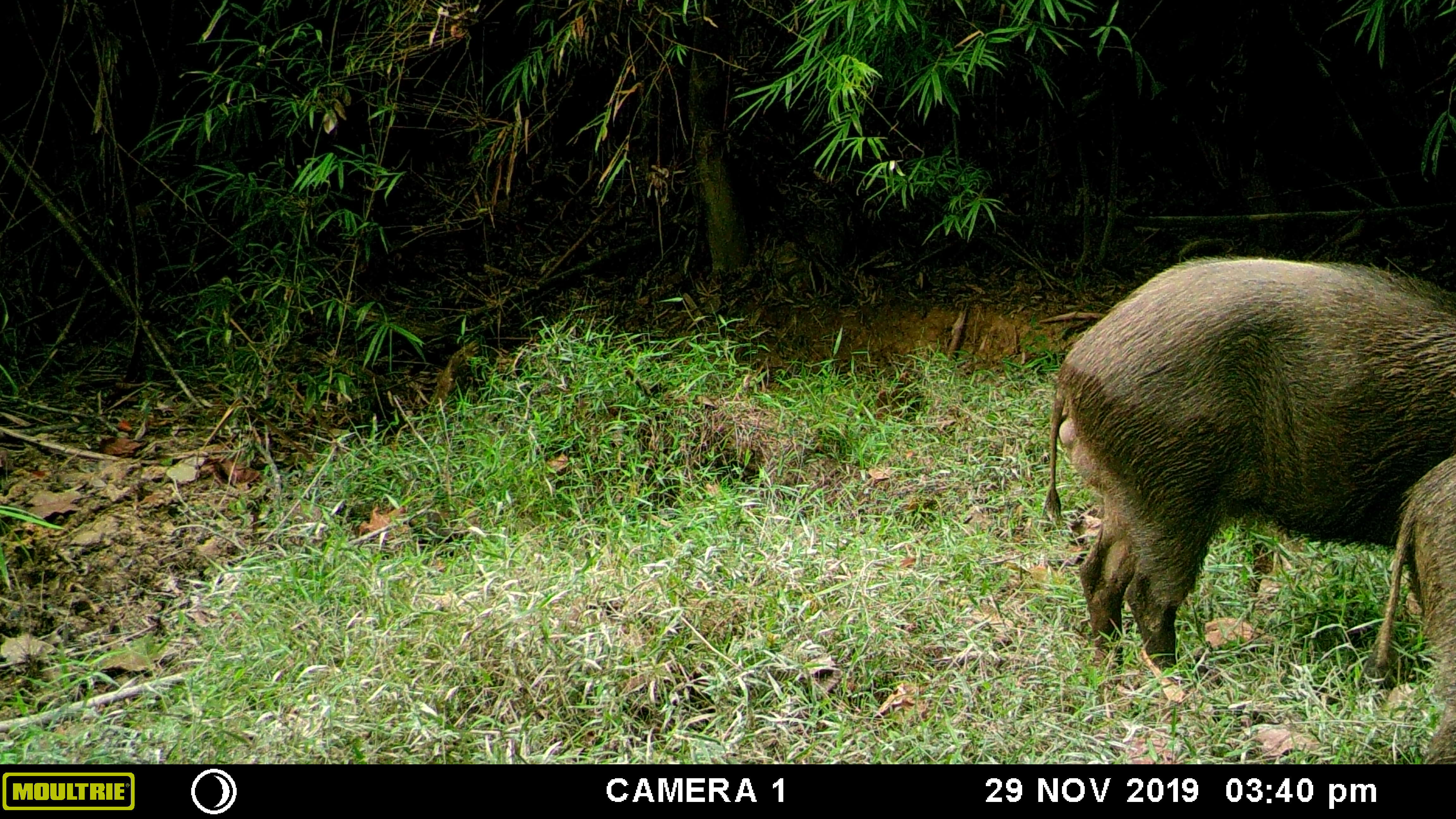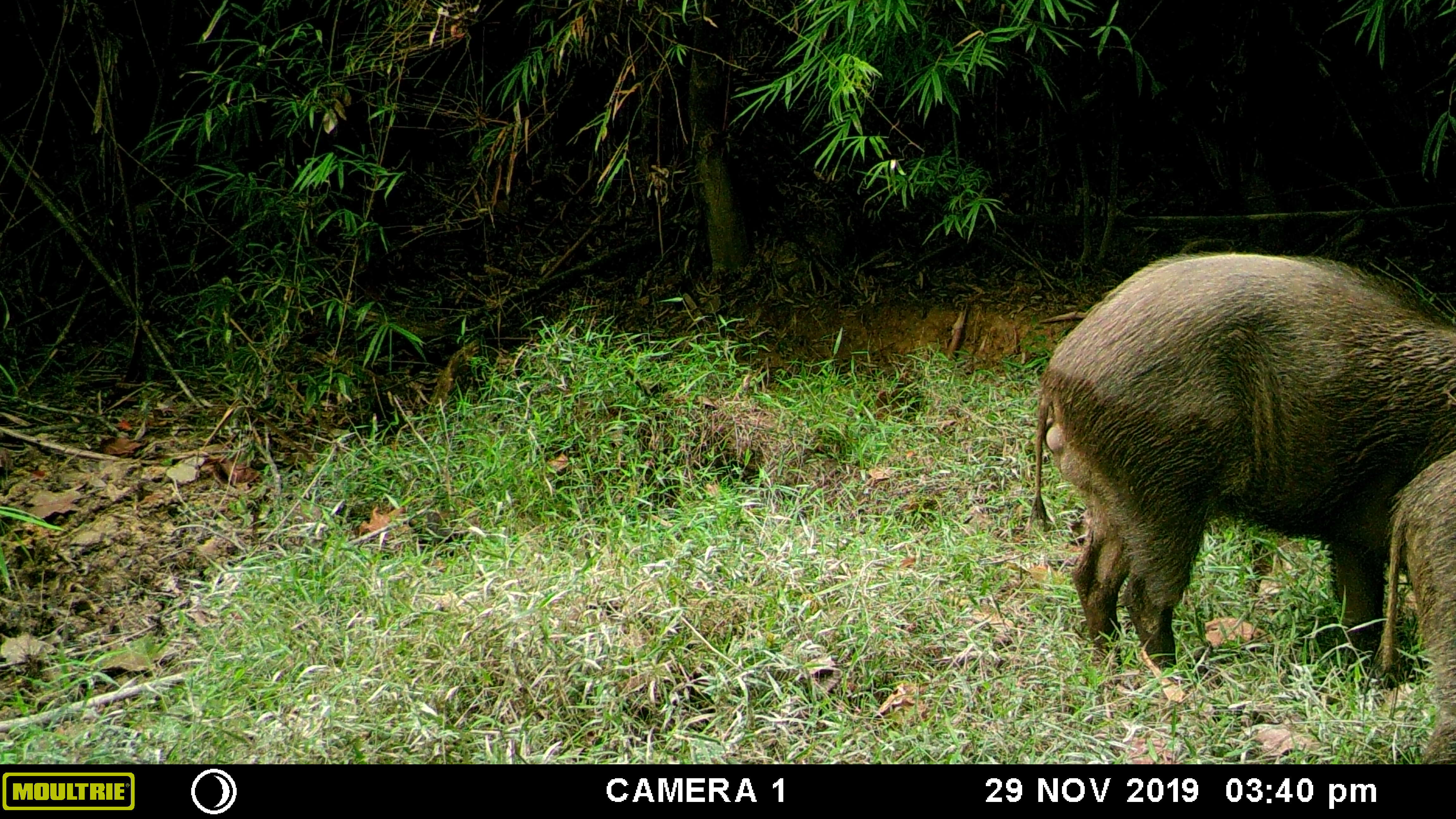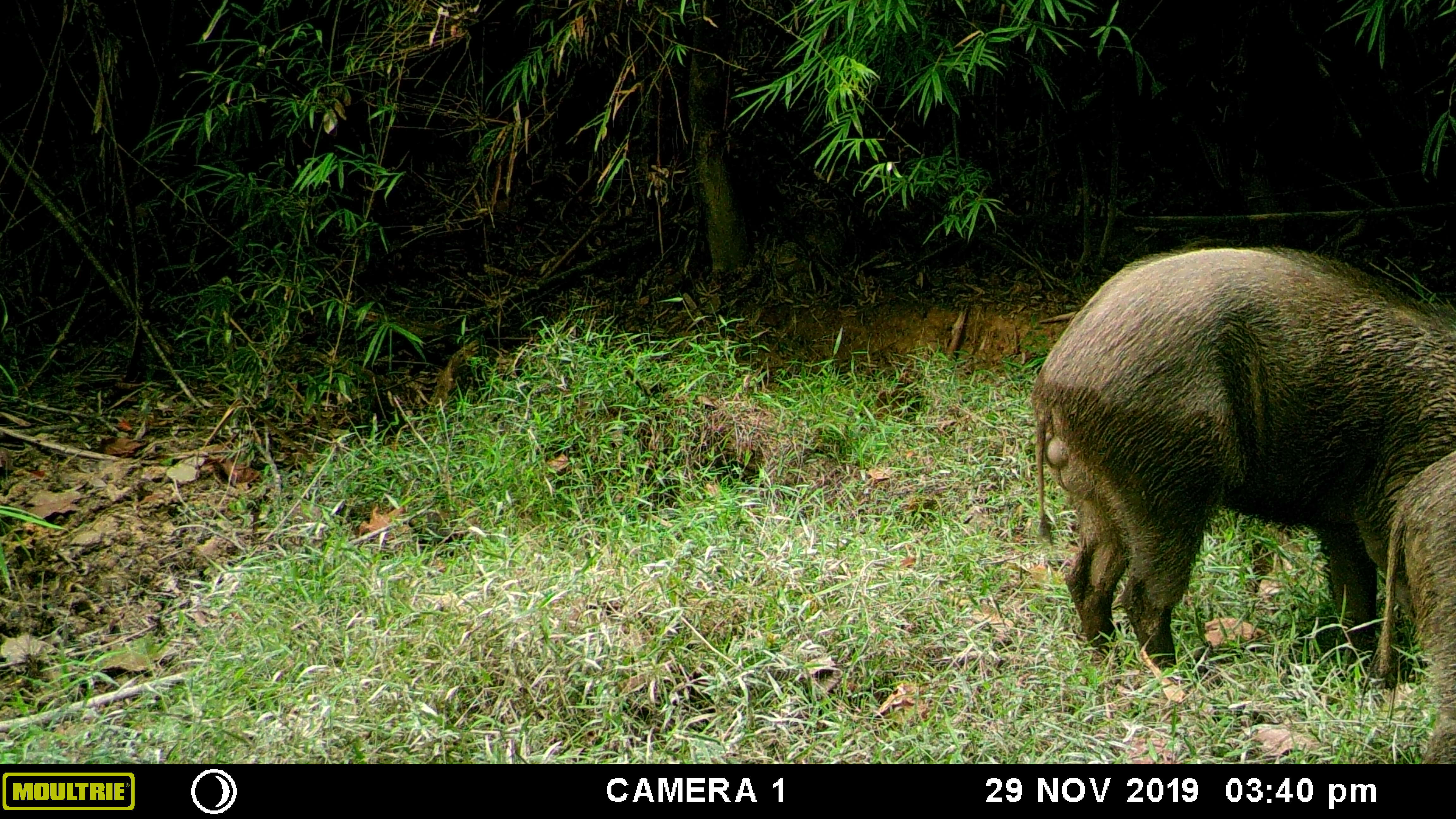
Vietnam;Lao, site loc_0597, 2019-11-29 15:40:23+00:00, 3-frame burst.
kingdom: Animalia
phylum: Chordata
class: Mammalia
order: Artiodactyla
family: Suidae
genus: Sus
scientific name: Sus scrofa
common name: eurasian wild pig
Eurasian wild pig (Sus scrofa). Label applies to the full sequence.